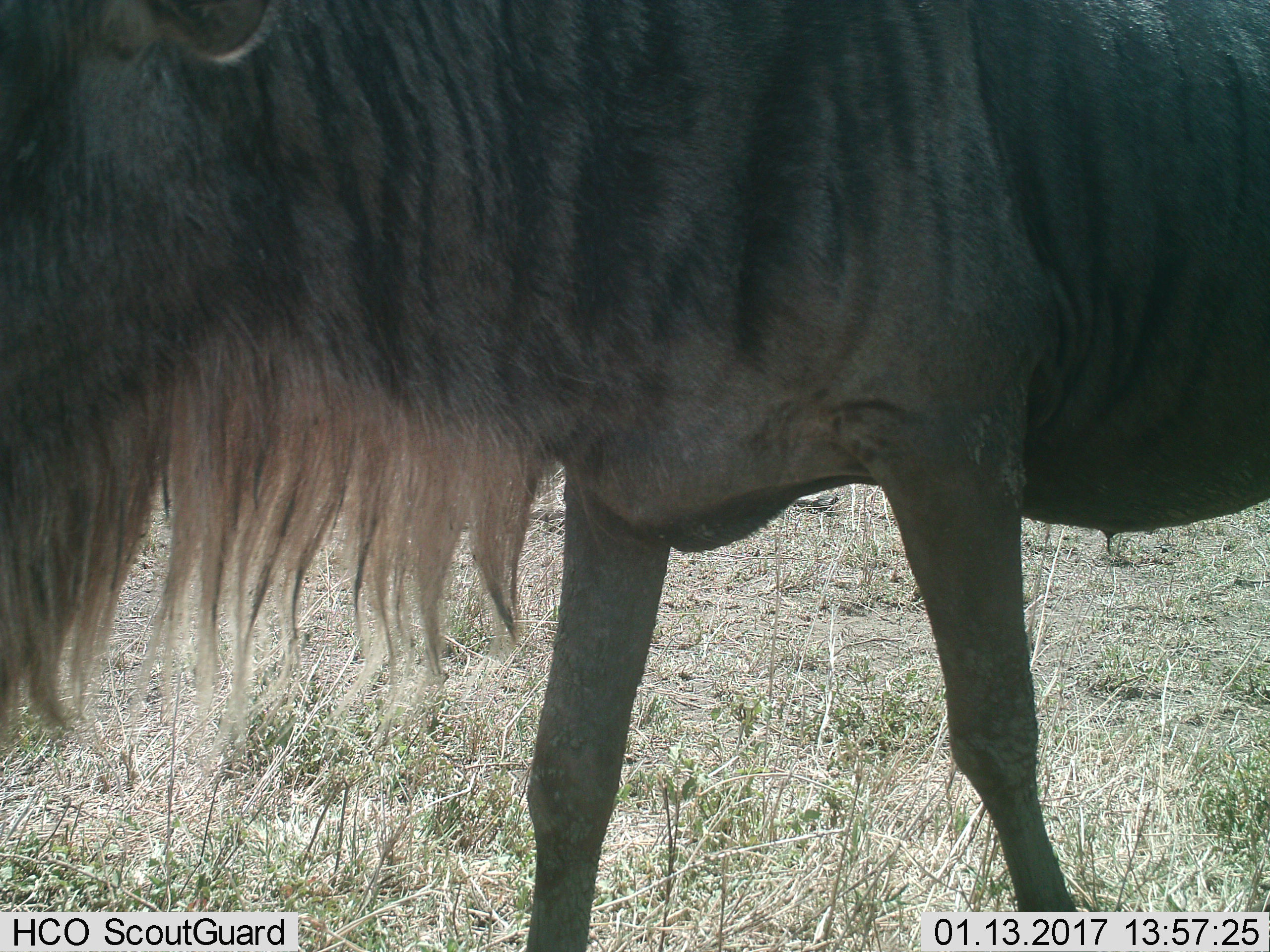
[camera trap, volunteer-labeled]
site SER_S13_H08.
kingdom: Animalia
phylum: Chordata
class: Mammalia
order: Artiodactyla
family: Bovidae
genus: Connochaetes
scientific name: Connochaetes taurinus taurinus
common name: blue wildebeest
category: wildebeestblue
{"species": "wildebeestblue (blue wildebeest) (Connochaetes taurinus taurinus)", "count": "1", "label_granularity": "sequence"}